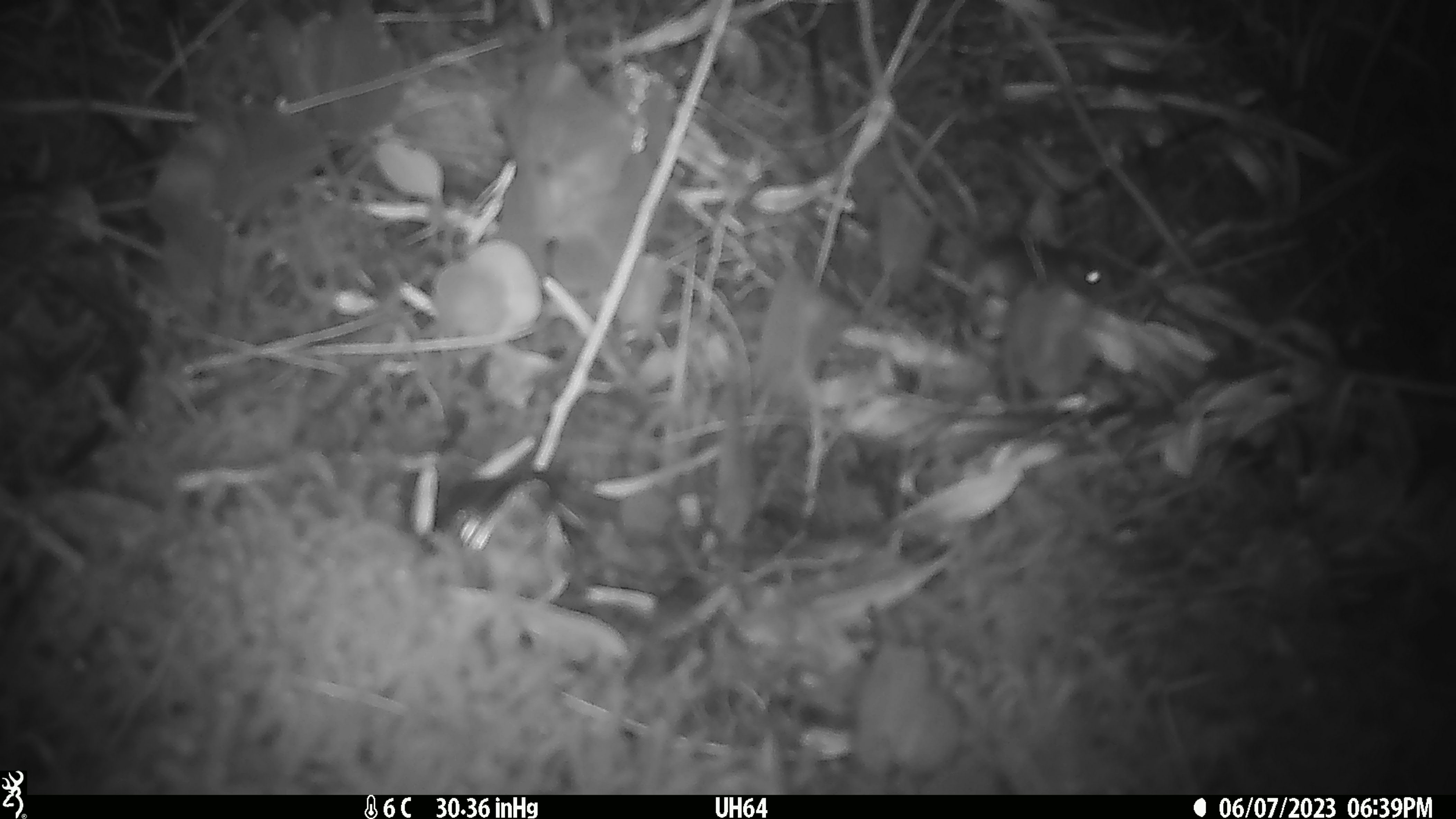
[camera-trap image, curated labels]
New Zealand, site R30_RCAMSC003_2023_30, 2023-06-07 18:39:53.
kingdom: Animalia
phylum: Chordata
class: Mammalia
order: Rodentia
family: Muridae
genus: Mus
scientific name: Mus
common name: mouse